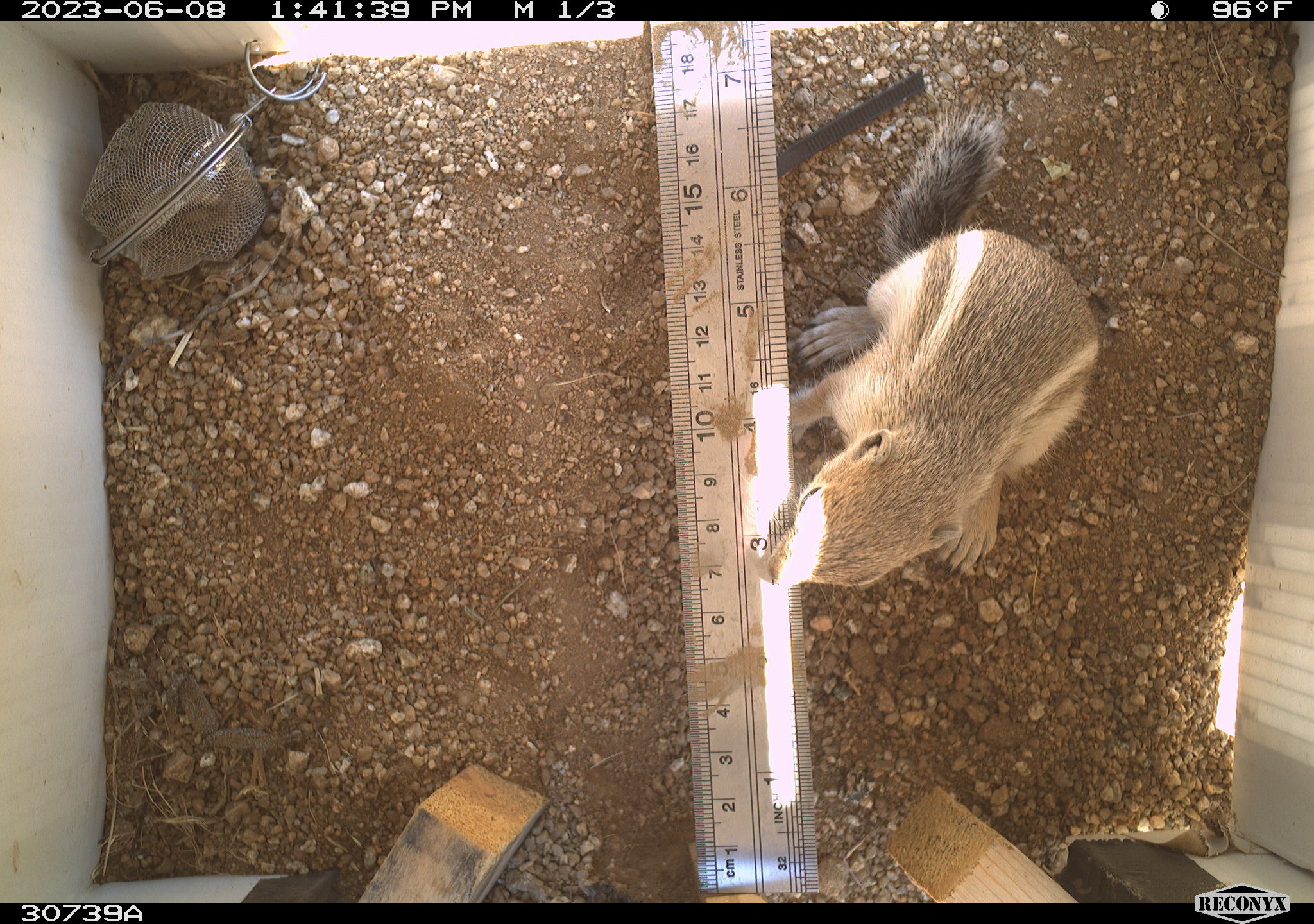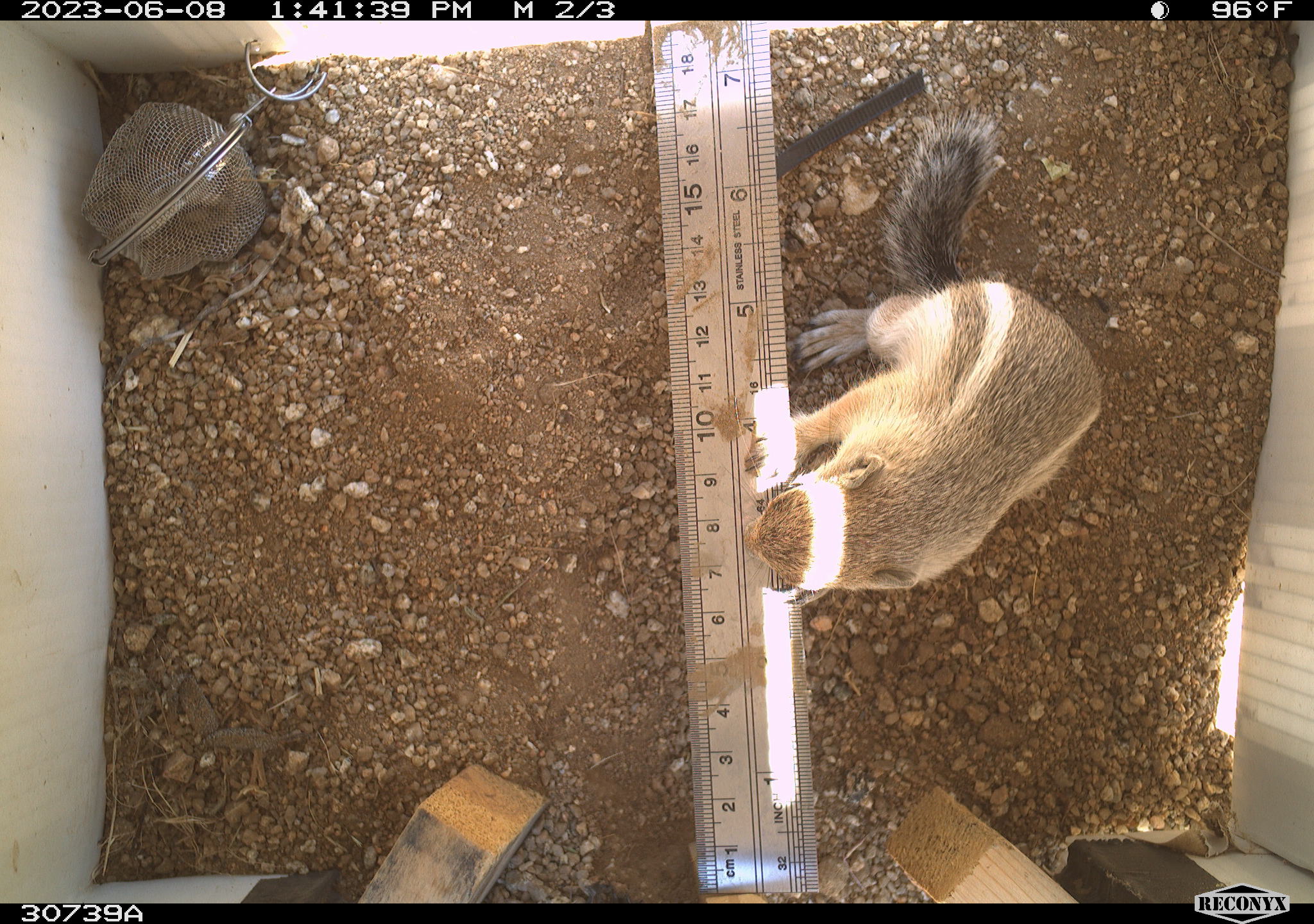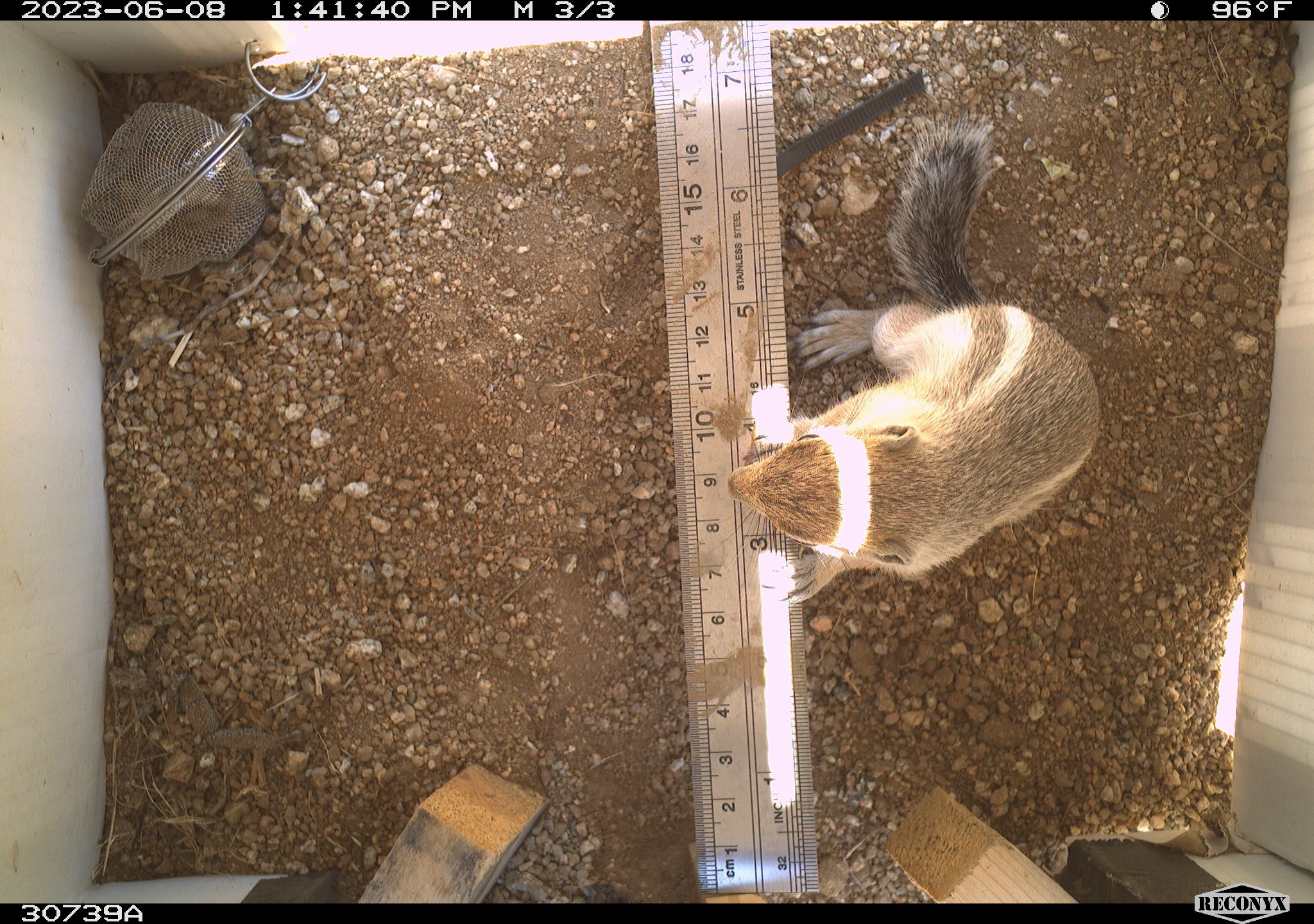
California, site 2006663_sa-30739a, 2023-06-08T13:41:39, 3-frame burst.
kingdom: Animalia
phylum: Chordata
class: Mammalia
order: Rodentia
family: Sciuridae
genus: Ammospermophilus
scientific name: Ammospermophilus leucurus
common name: white-tailed antelope squirrel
White-tailed antelope squirrel (Ammospermophilus leucurus).